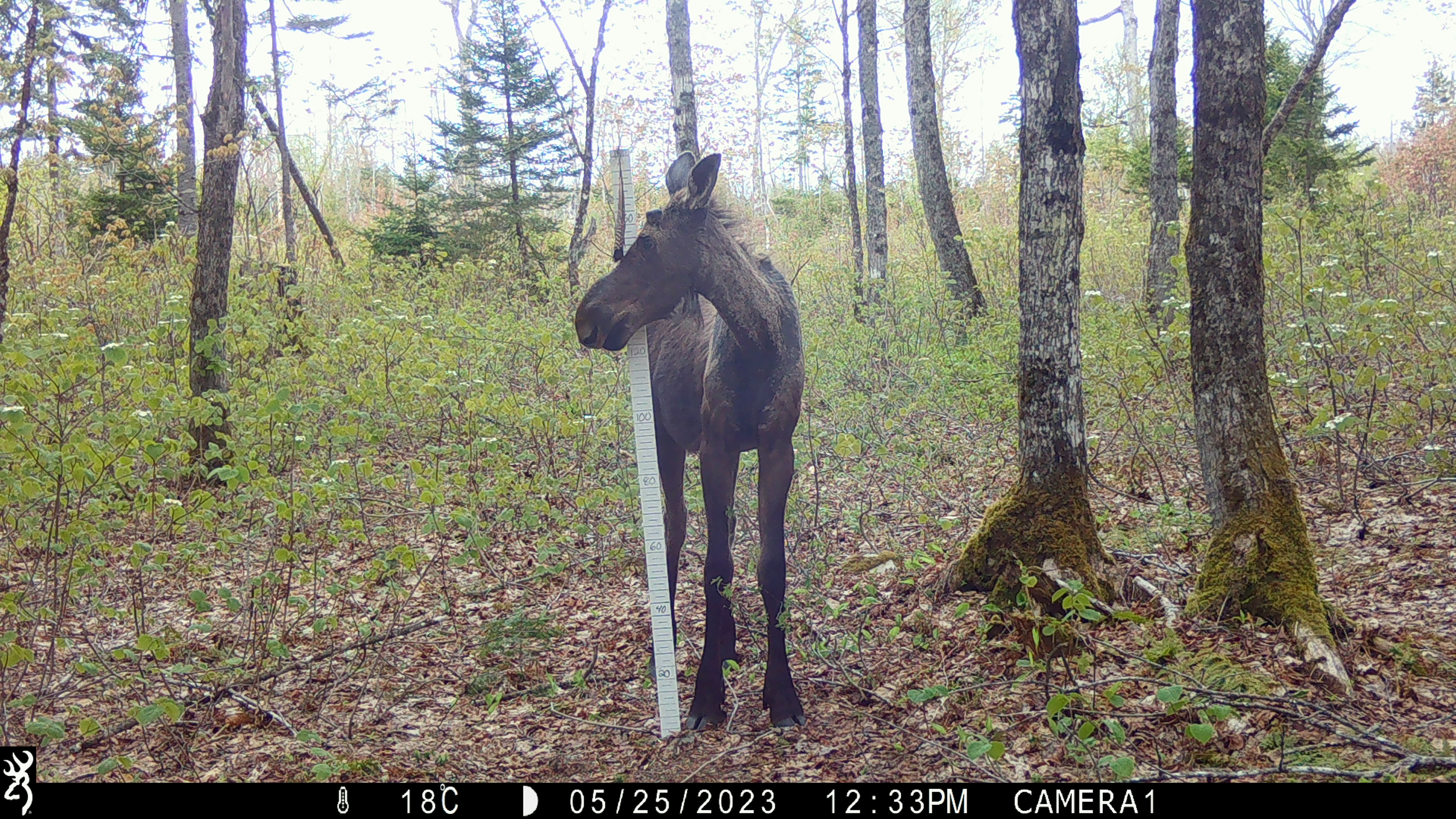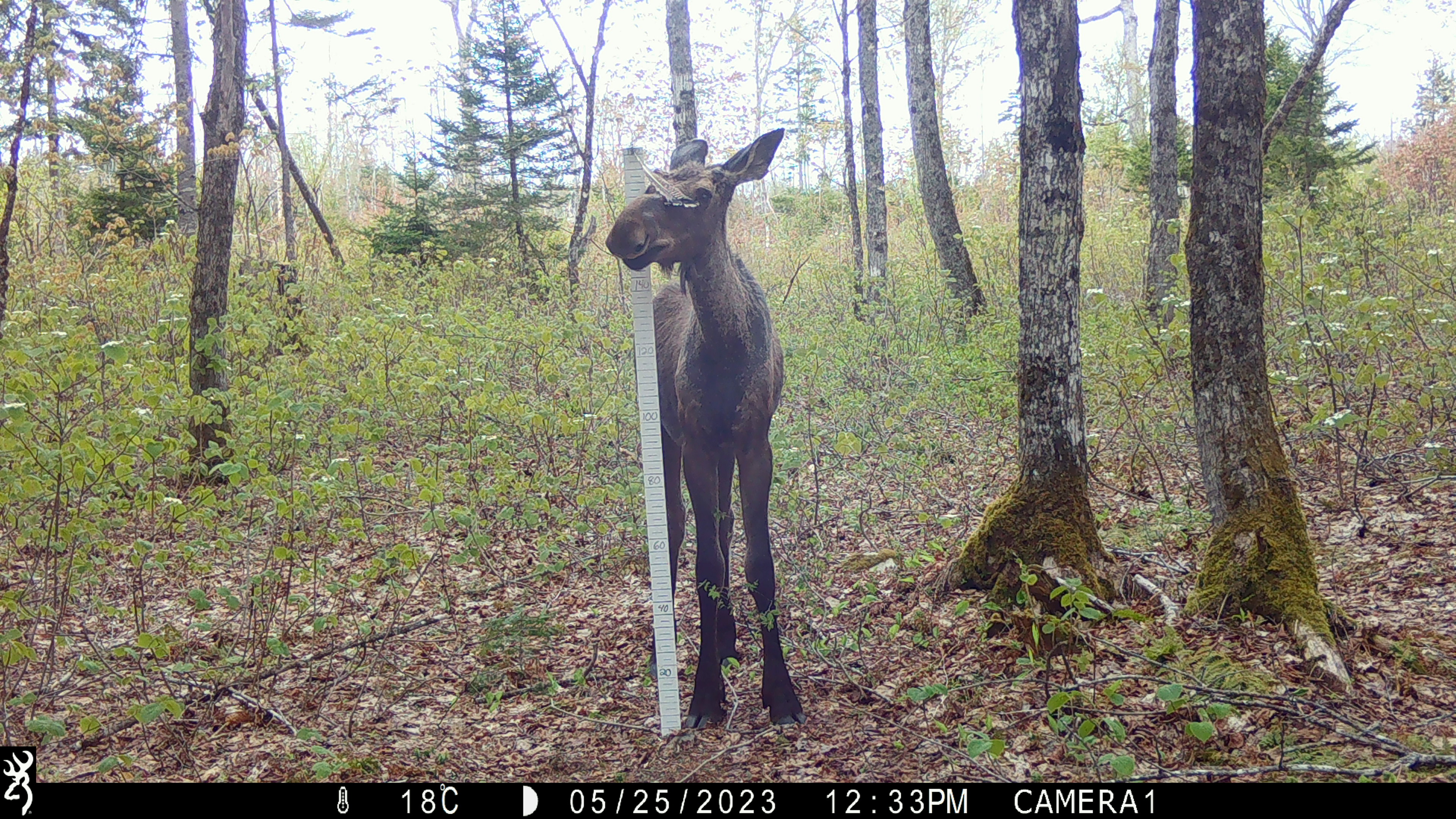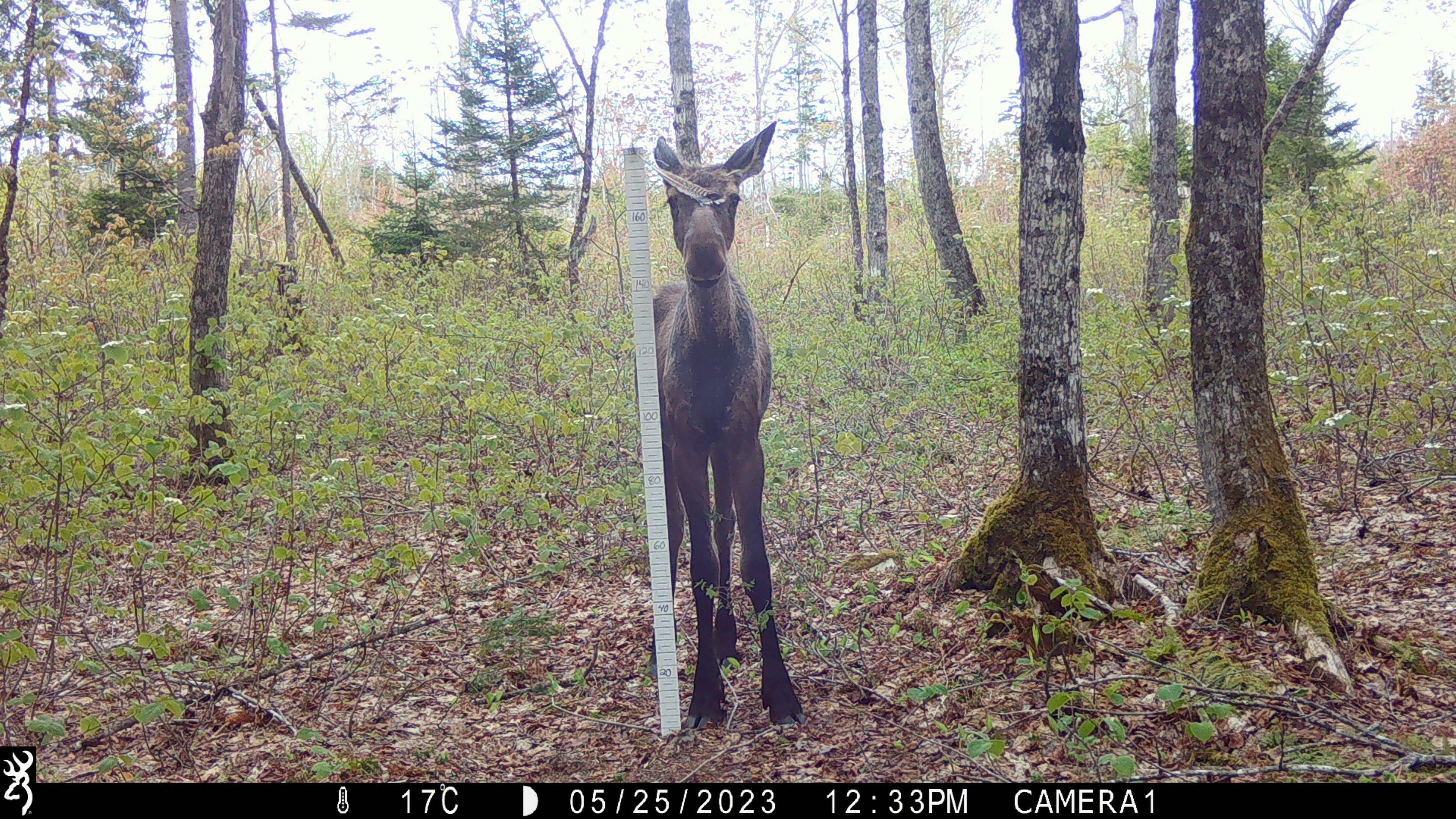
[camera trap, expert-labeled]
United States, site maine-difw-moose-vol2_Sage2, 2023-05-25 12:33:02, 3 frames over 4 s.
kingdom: Animalia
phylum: Chordata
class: Mammalia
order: Artiodactyla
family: Cervidae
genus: Alces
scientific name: Alces alces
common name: moose